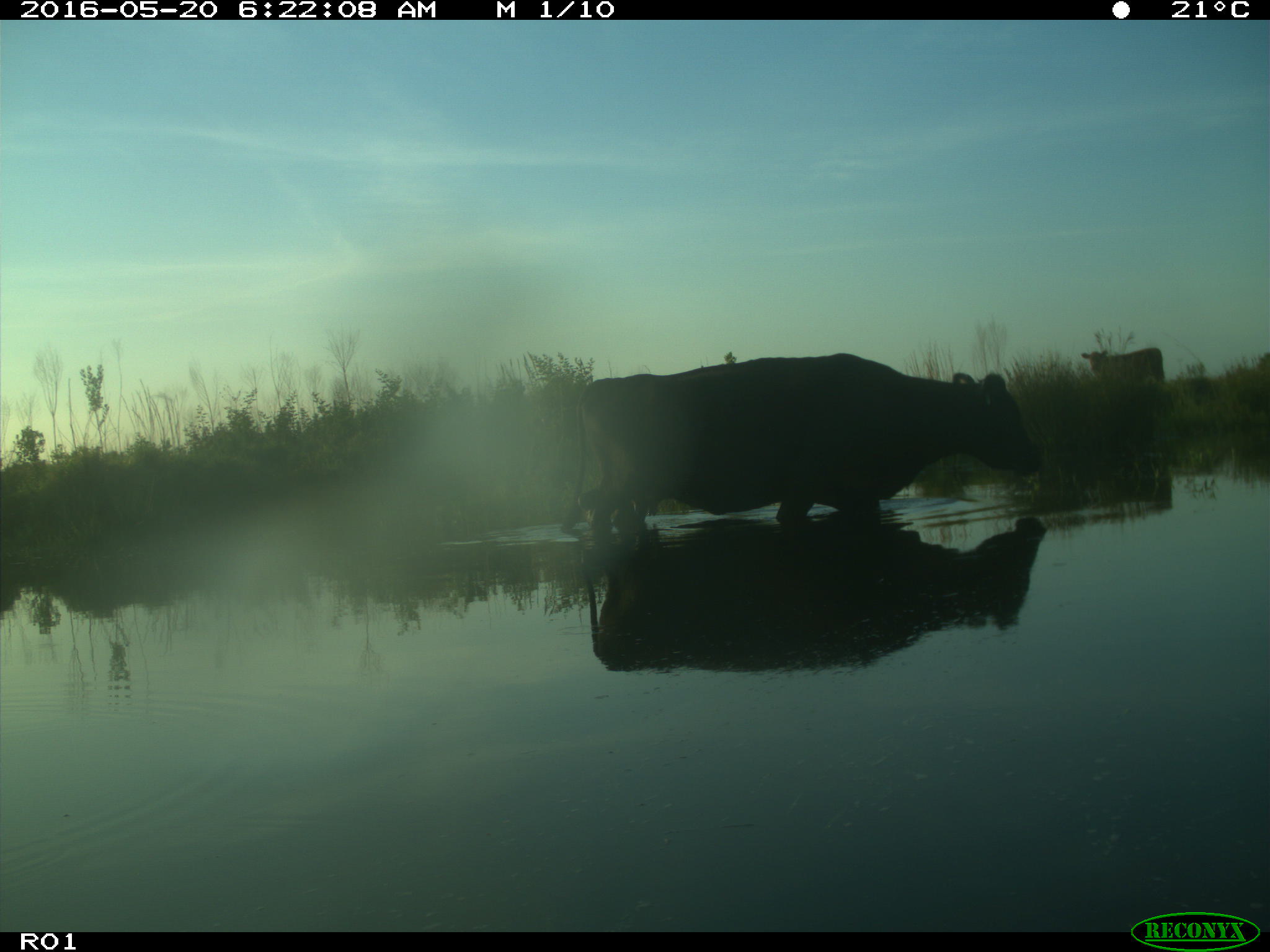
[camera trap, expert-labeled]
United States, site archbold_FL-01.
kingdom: Animalia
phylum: Chordata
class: Mammalia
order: Artiodactyla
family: Bovidae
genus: Bos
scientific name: Bos taurus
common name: domestic cow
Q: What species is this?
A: Bos taurus (domestic cow).